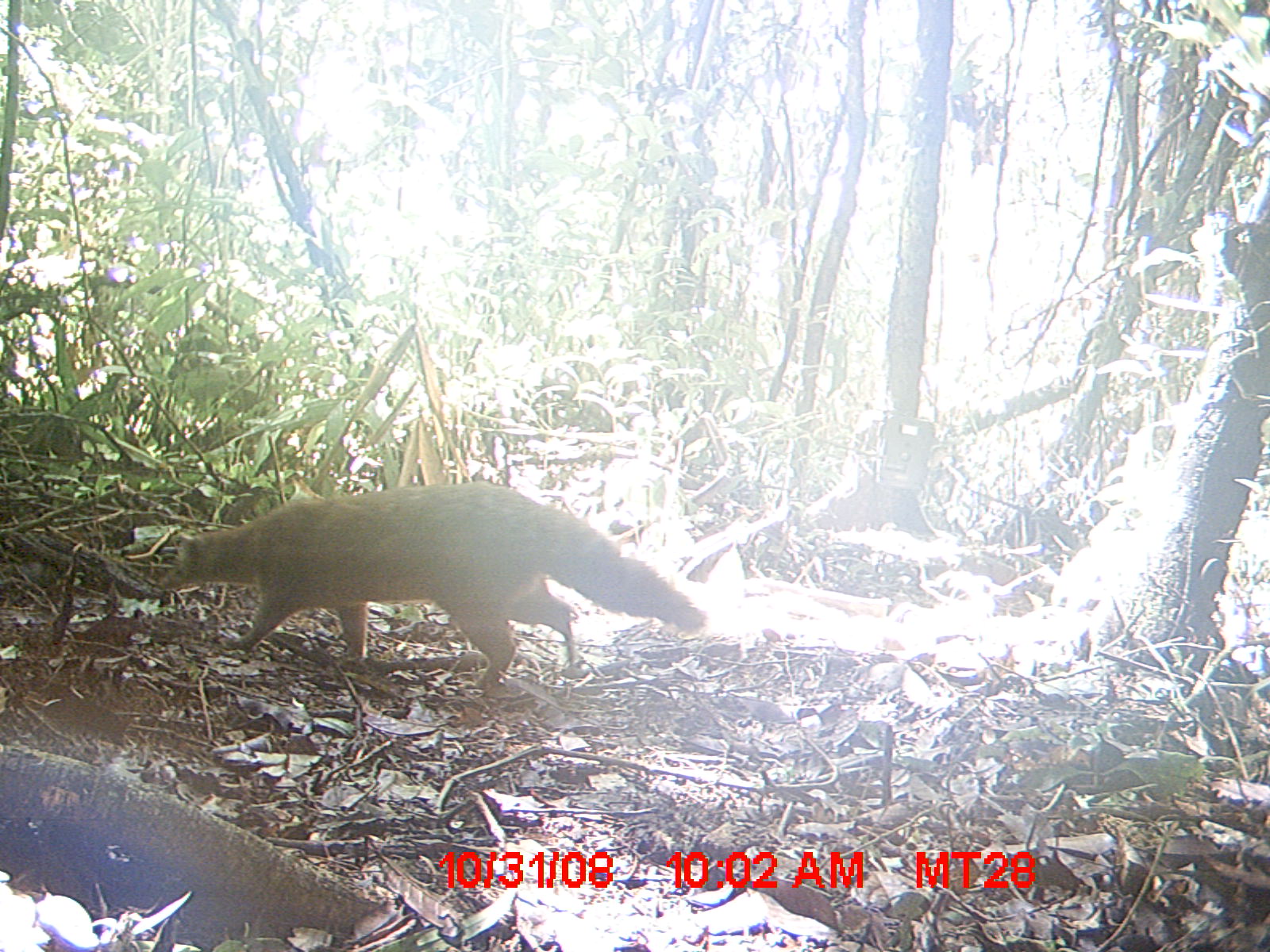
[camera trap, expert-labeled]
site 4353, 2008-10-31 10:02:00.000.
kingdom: Animalia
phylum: Chordata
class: Aves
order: Cuculiformes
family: Cuculidae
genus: Coua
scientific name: Coua serriana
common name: red-breasted coua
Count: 3.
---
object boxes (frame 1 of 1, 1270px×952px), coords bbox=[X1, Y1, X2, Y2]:
coua serriana: bbox=[158, 480, 702, 689]